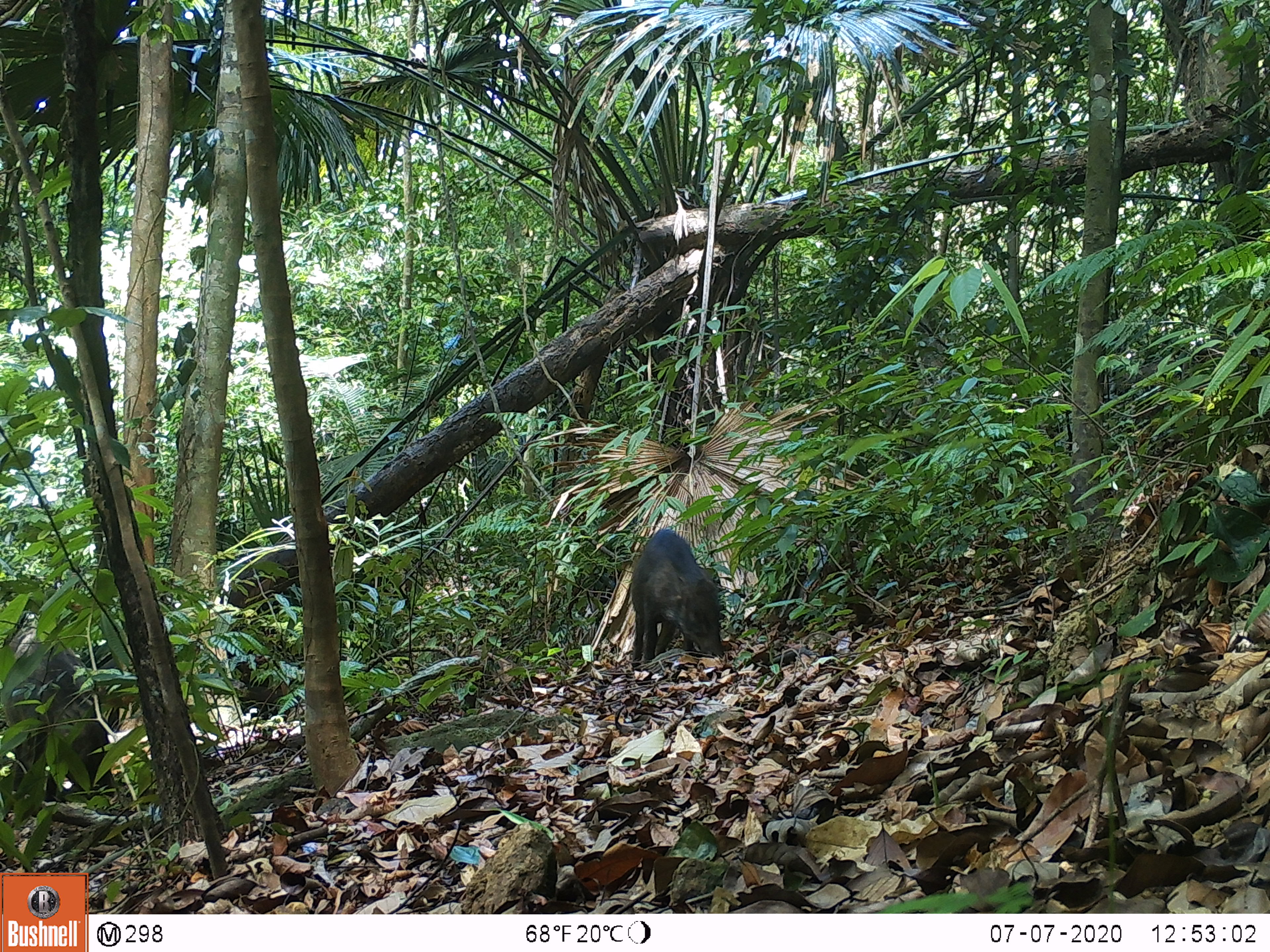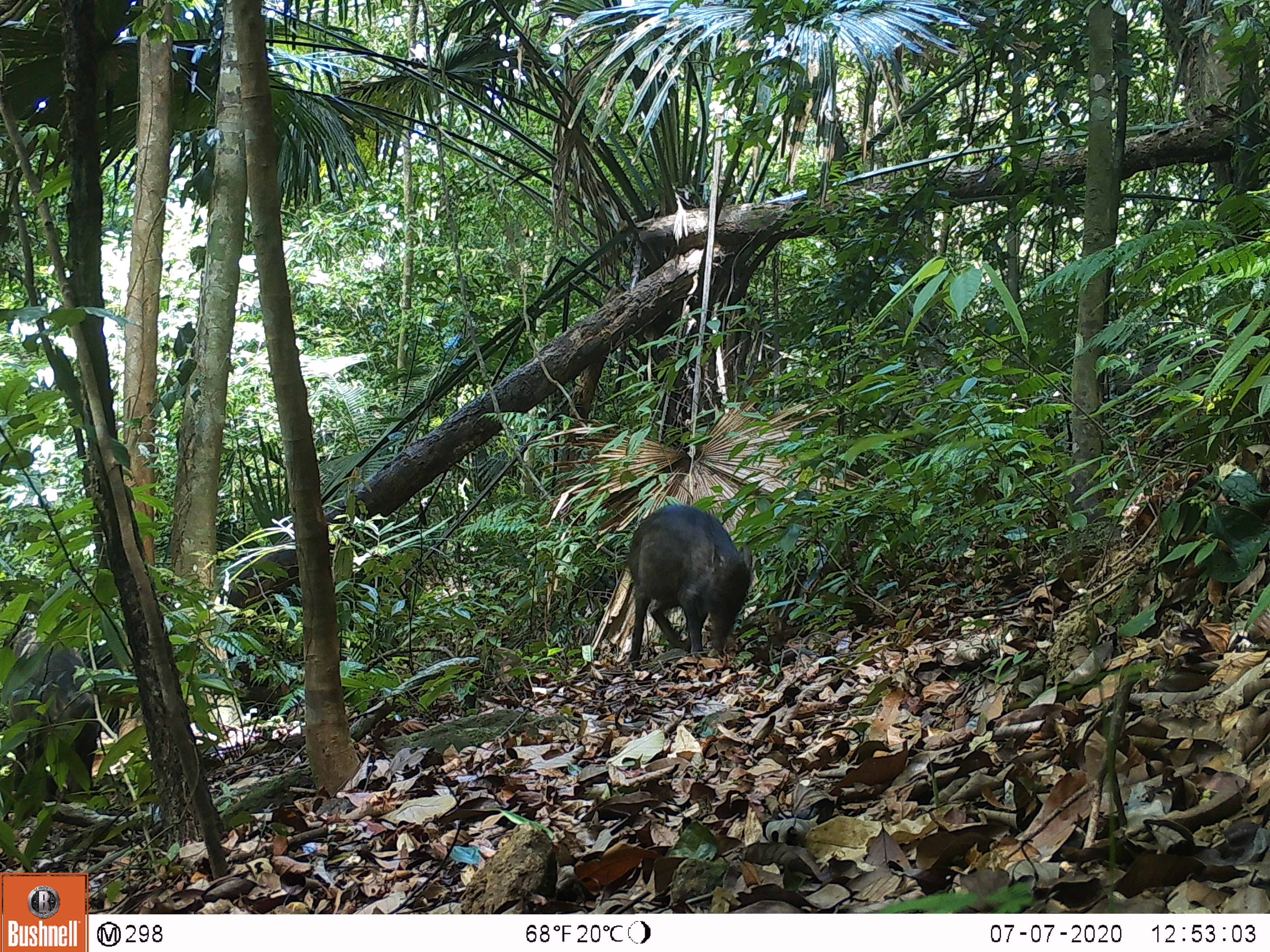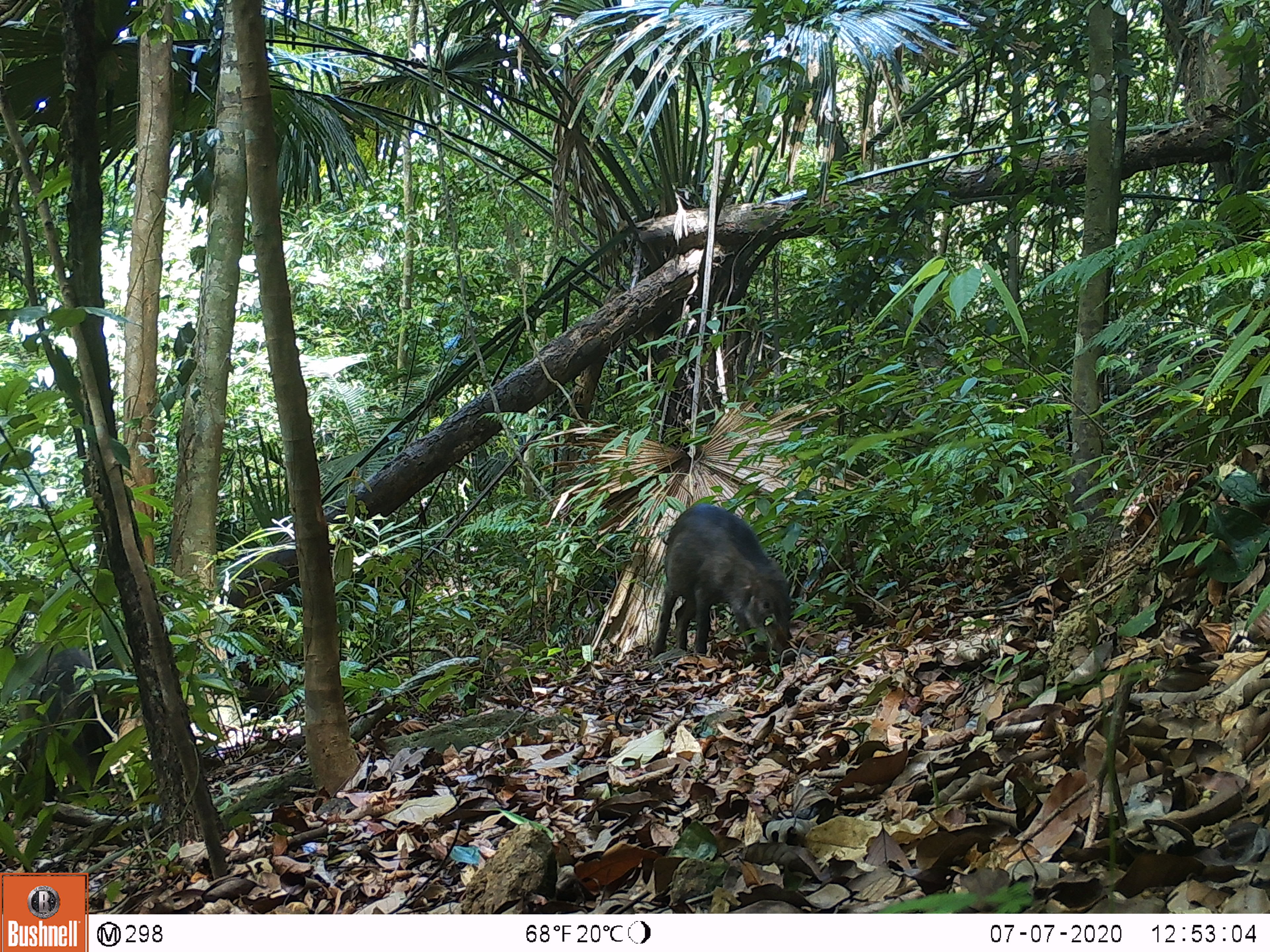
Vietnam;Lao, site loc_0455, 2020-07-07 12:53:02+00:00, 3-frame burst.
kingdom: Animalia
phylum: Chordata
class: Mammalia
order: Artiodactyla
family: Suidae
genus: Sus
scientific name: Sus scrofa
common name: eurasian wild pig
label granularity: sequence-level